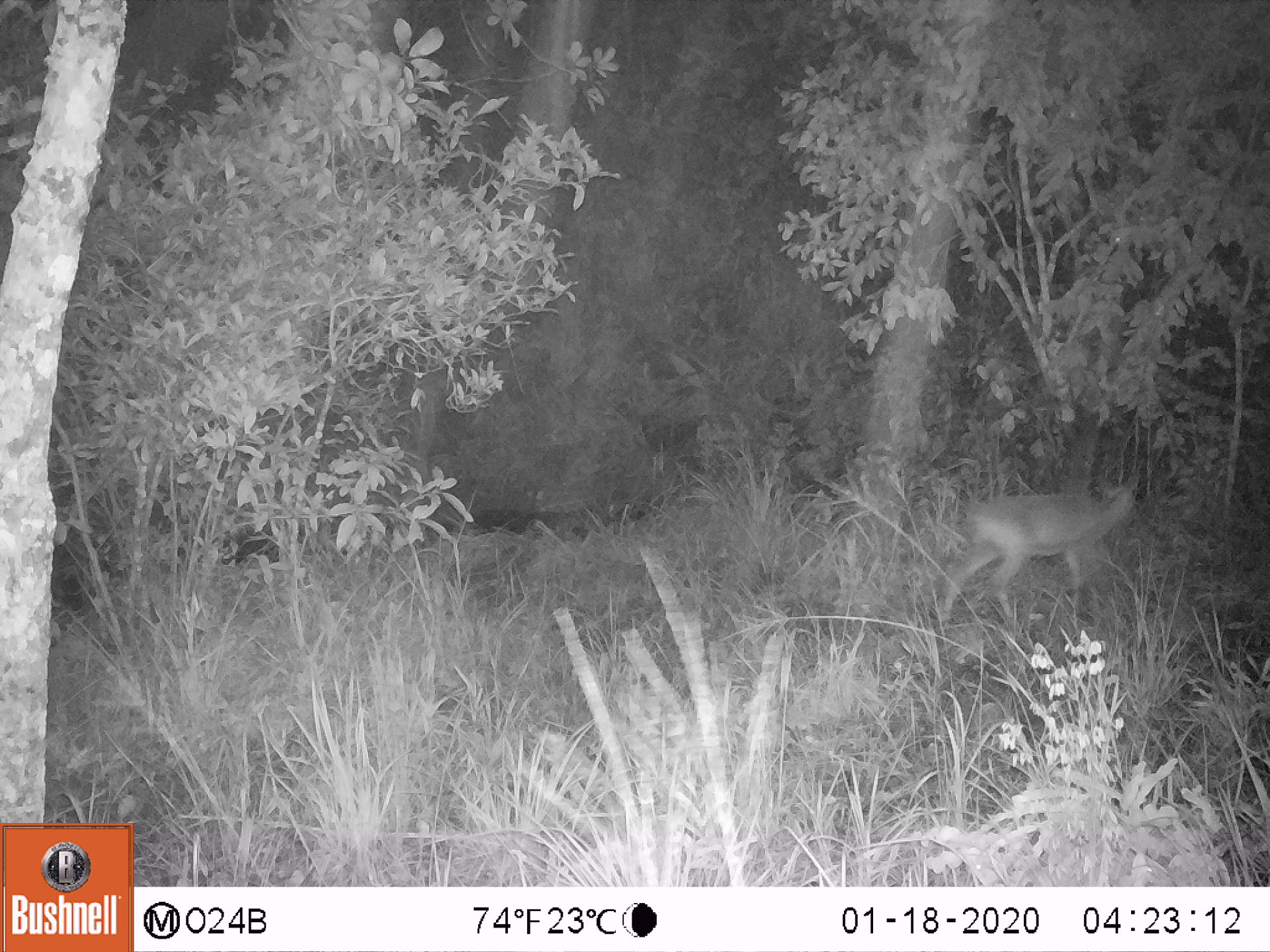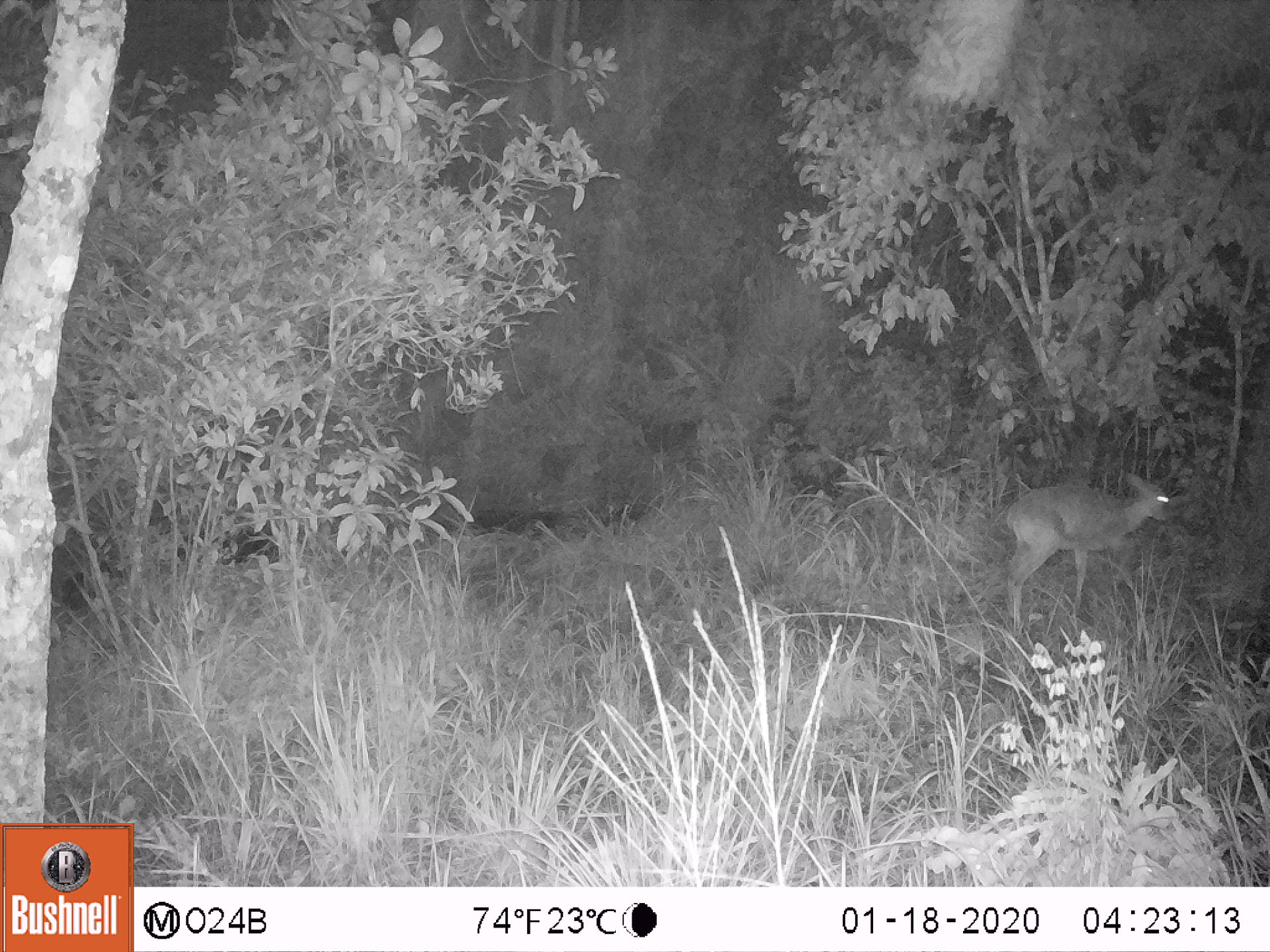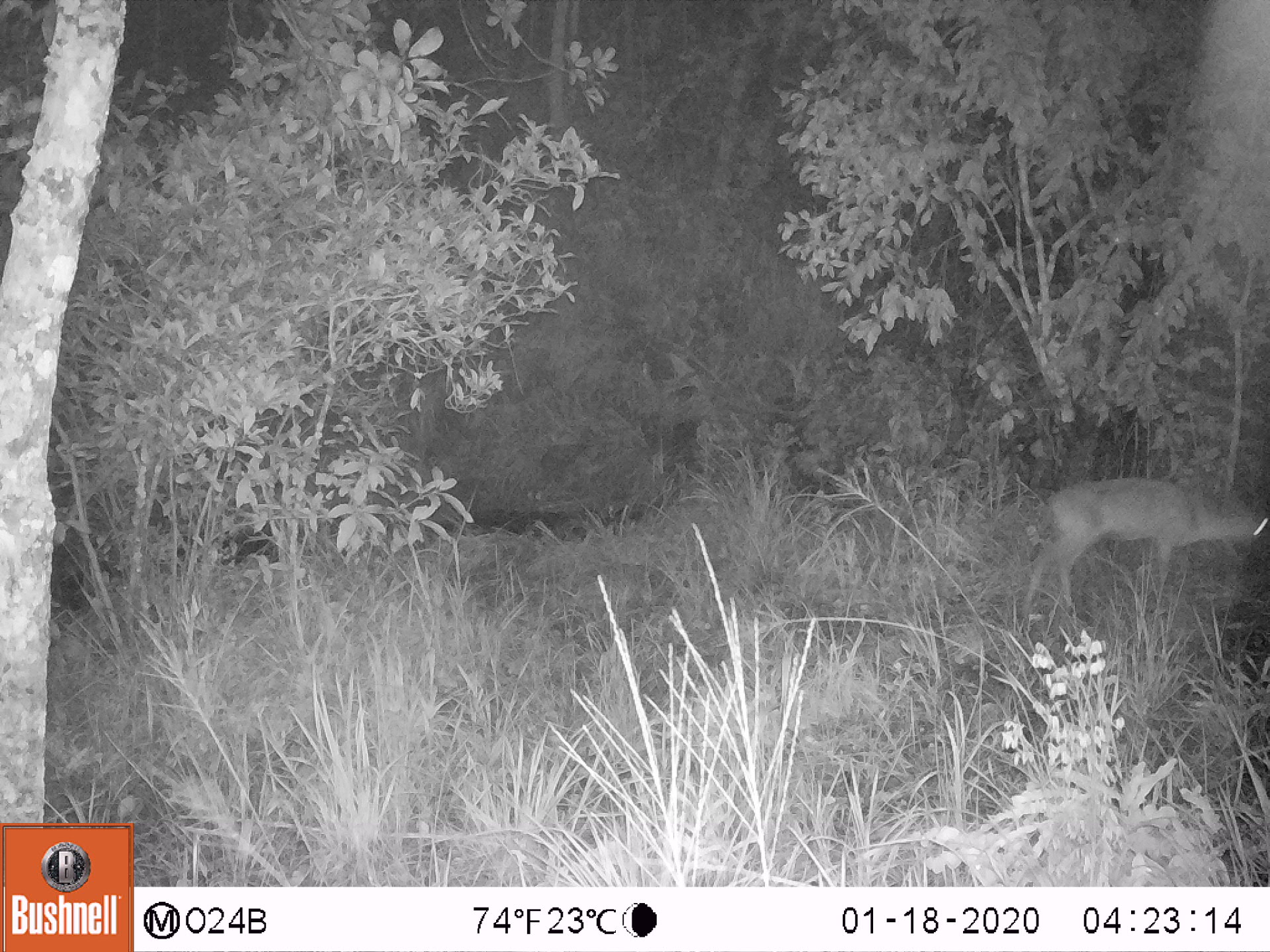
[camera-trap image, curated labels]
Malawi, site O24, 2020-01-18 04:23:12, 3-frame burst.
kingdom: Animalia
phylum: Chordata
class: Mammalia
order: Artiodactyla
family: Bovidae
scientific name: Antilopinae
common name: small antelope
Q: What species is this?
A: Small antelope (Antilopinae).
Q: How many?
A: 1.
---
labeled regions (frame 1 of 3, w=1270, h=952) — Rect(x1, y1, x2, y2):
small antelope: Rect(922, 469, 1148, 656)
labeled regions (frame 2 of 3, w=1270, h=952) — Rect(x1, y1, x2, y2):
small antelope: Rect(995, 464, 1181, 632)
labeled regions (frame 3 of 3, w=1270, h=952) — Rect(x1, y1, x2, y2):
small antelope: Rect(1005, 469, 1269, 638)